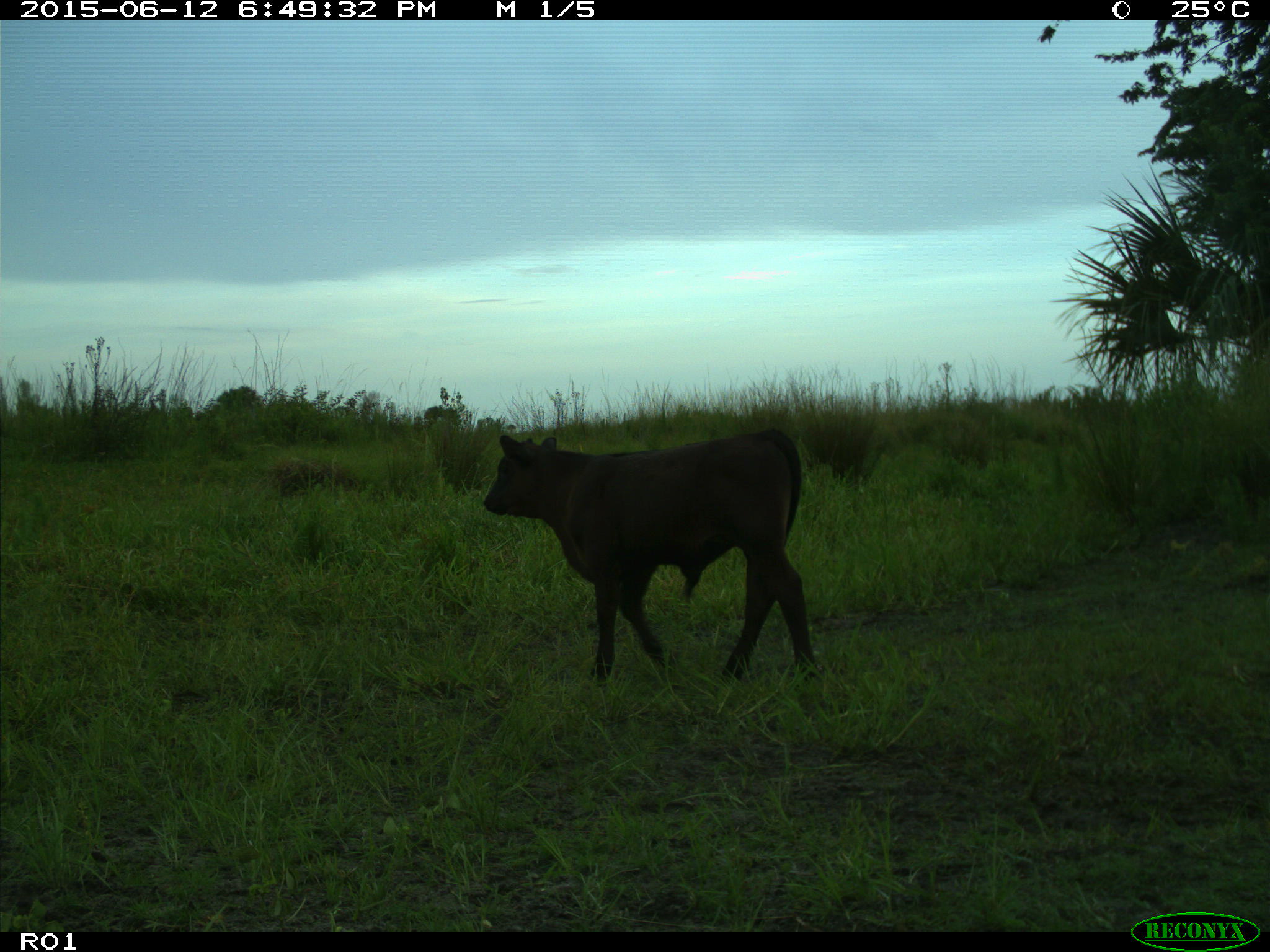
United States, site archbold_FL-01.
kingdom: Animalia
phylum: Chordata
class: Mammalia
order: Artiodactyla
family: Bovidae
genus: Bos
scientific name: Bos taurus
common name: domestic cow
Bos taurus (domestic cow).